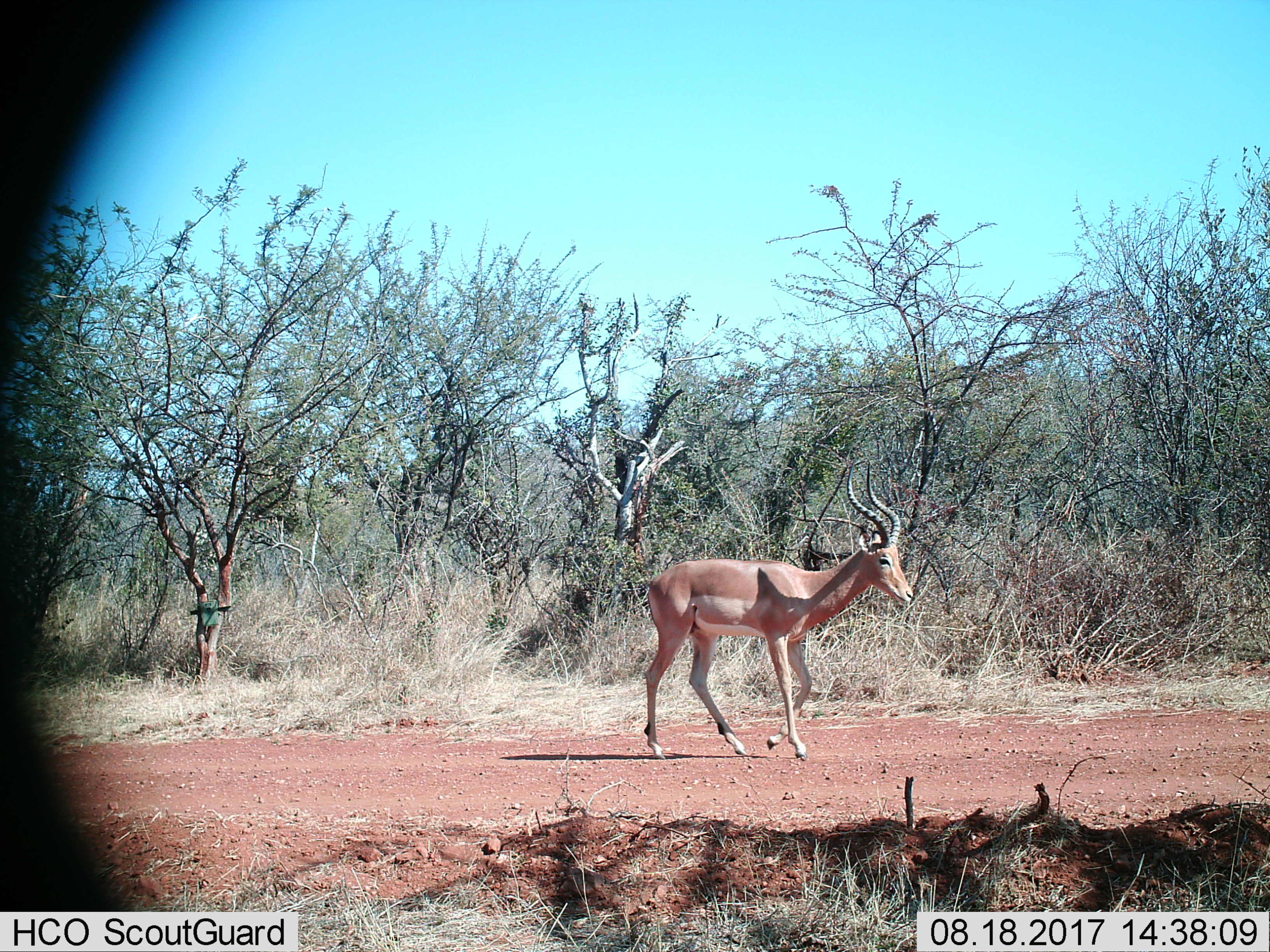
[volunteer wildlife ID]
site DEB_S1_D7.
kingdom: Animalia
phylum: Chordata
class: Mammalia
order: Artiodactyla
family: Bovidae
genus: Aepyceros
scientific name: Aepyceros melampus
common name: impala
Impala (Aepyceros melampus), count 1. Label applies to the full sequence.